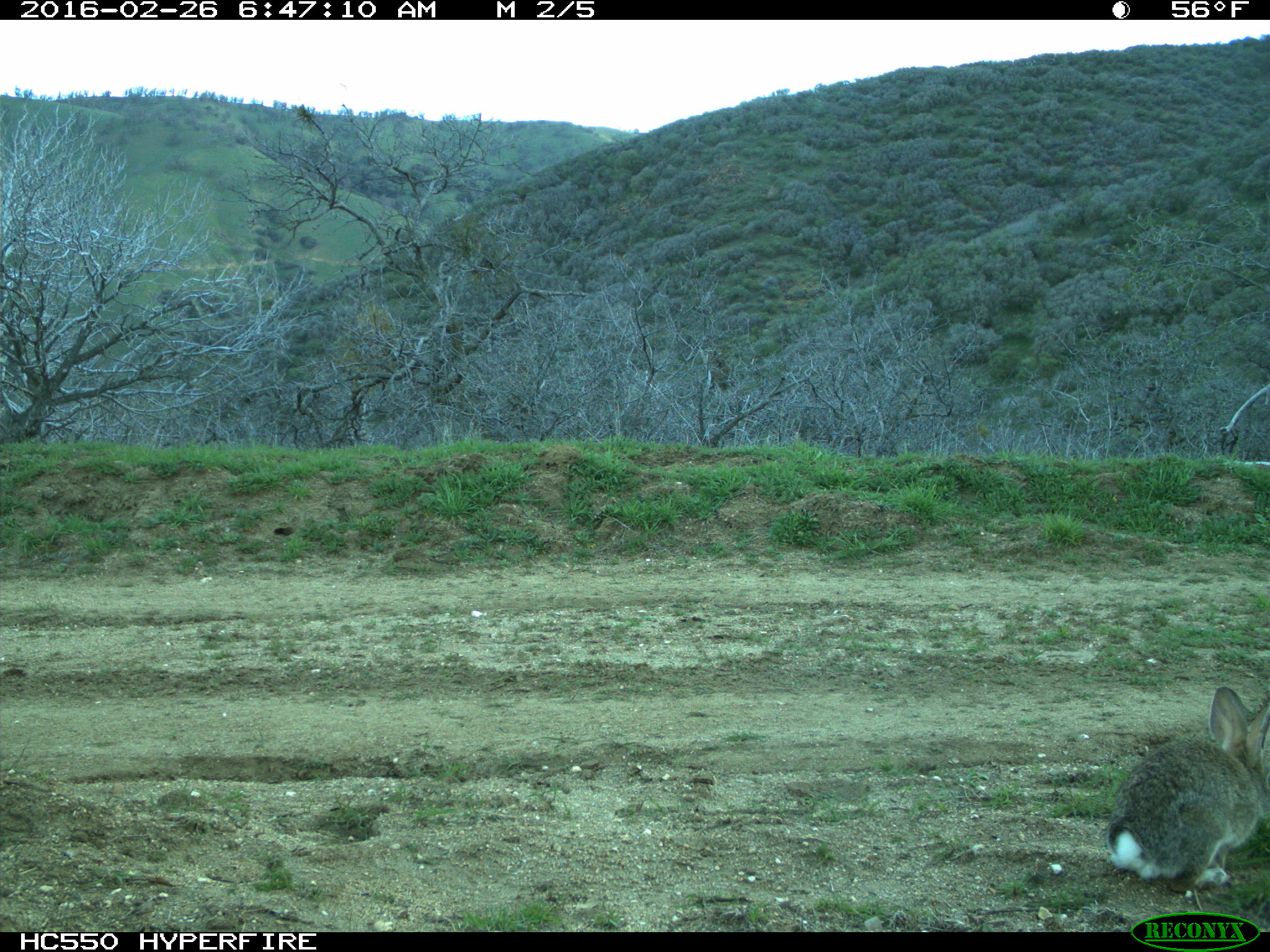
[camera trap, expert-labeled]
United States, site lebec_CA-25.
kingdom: Animalia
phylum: Chordata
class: Mammalia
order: Lagomorpha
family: Leporidae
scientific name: Leporidae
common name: rabbits and hares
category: unidentified rabbit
Unidentified rabbit (rabbits and hares) (Leporidae).